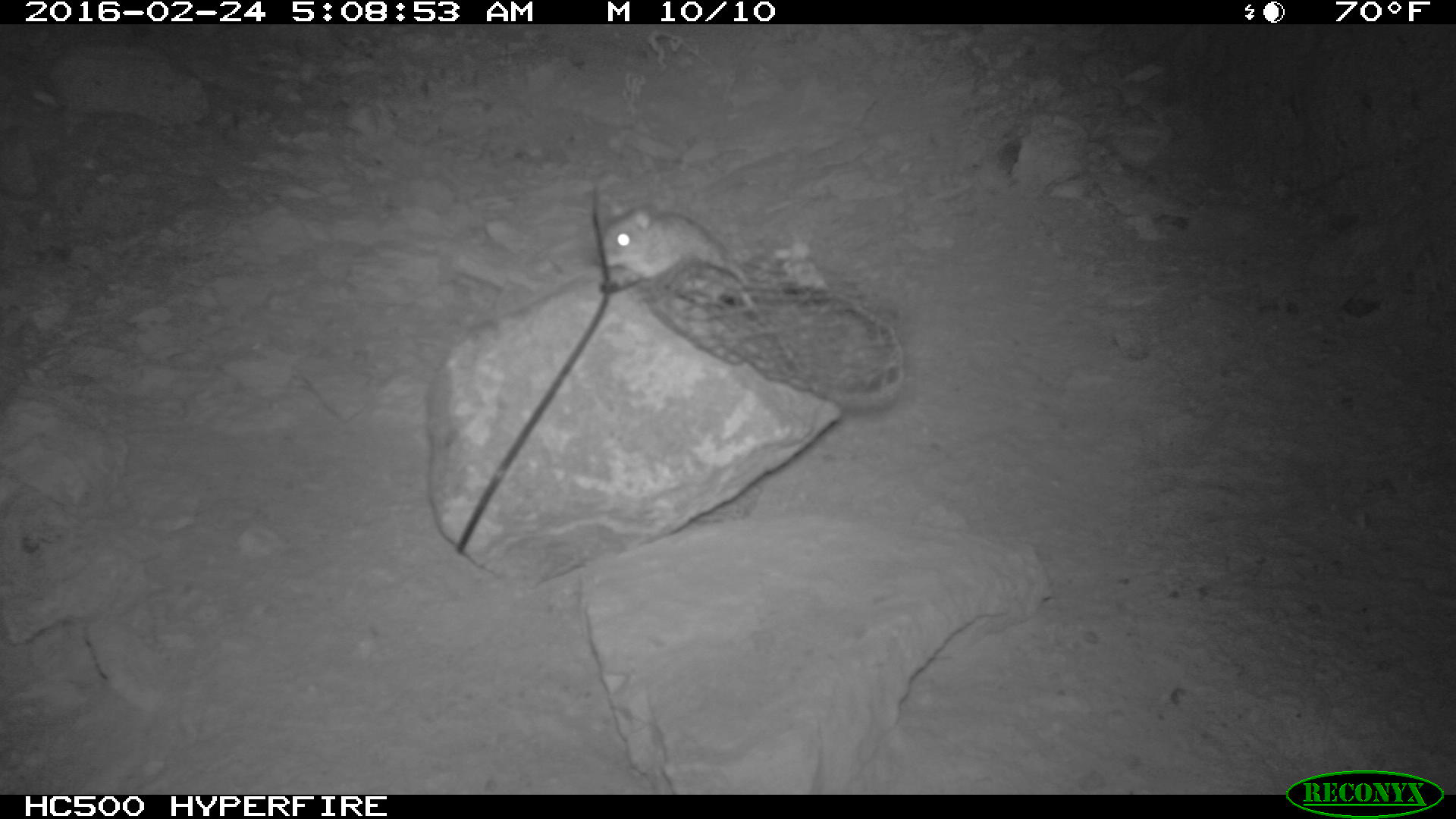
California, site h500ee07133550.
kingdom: Animalia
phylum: Chordata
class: Mammalia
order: Rodentia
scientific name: Rodentia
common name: rodent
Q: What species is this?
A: Rodent (Rodentia).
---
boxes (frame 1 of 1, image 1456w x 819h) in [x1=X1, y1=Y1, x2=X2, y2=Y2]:
rodent: [x1=592, y1=188, x2=753, y2=311]